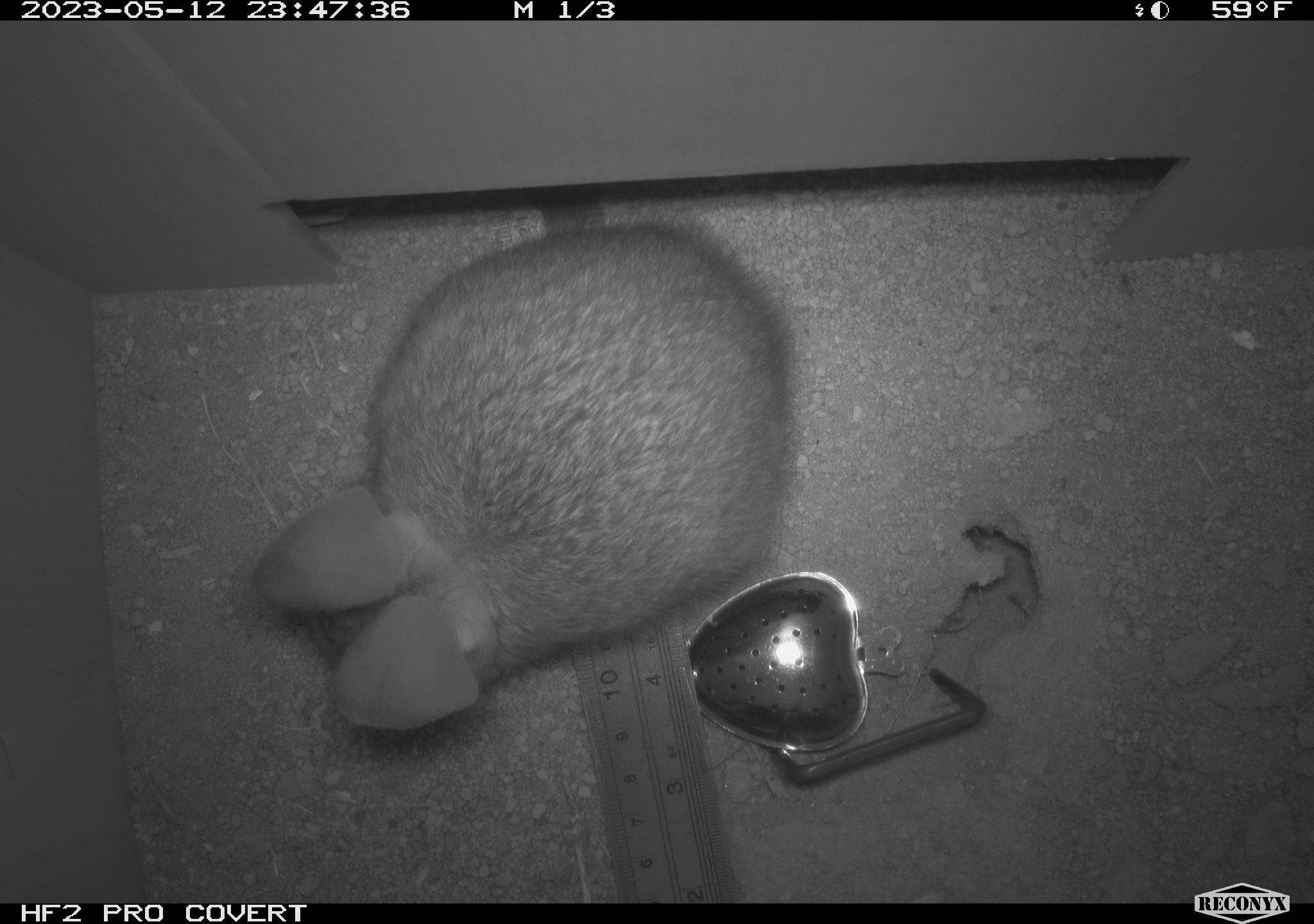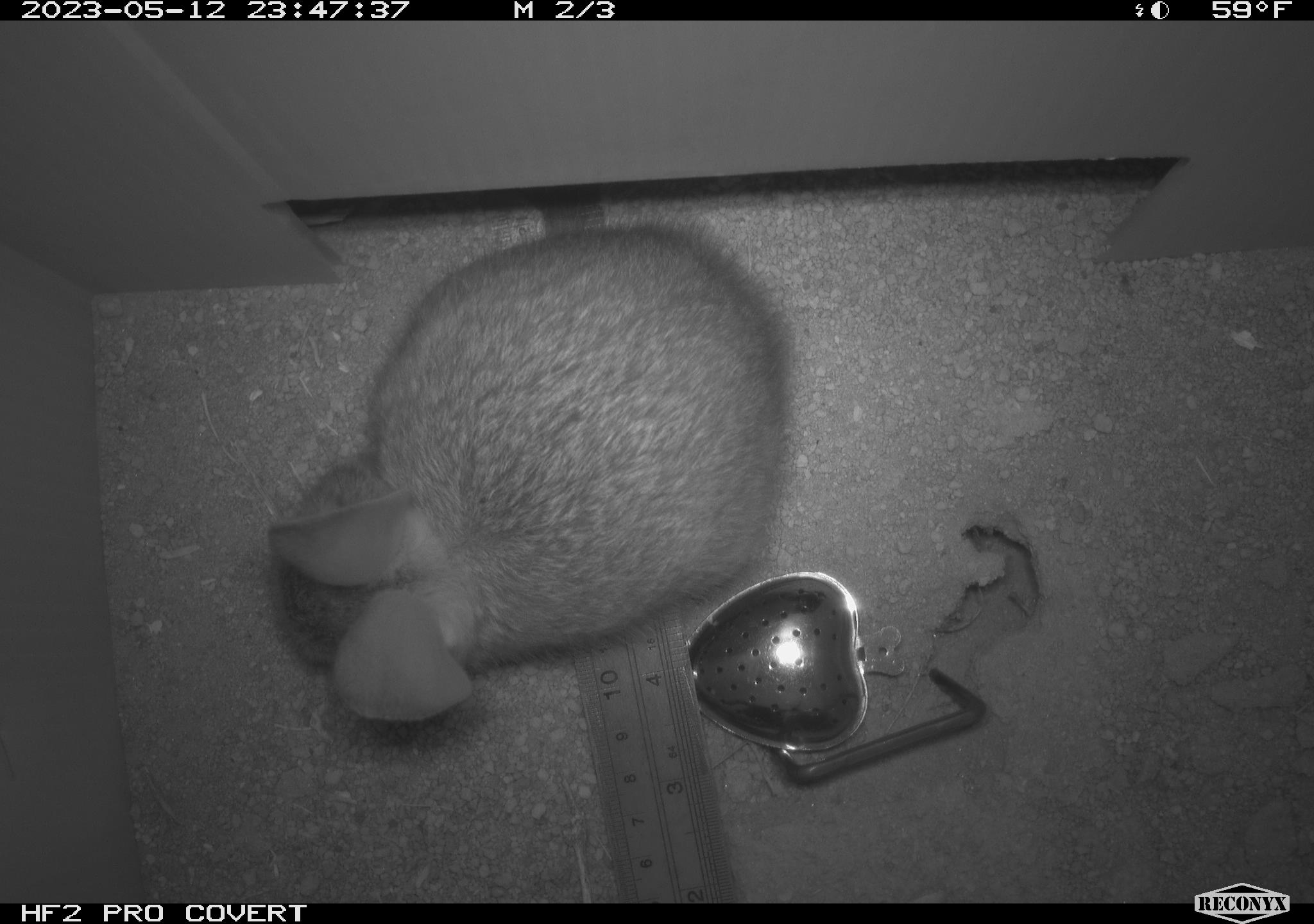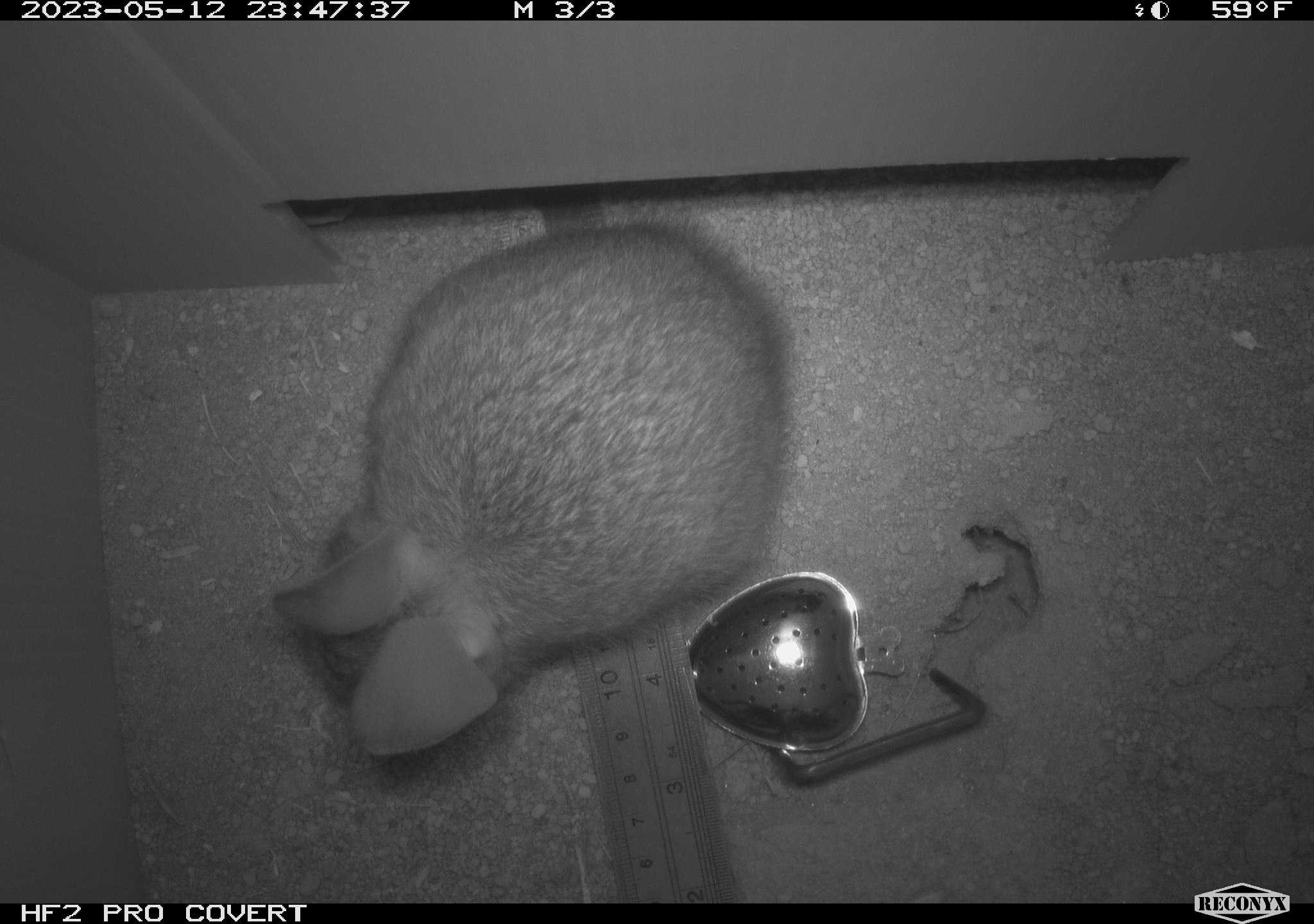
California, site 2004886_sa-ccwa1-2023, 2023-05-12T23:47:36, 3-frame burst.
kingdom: Animalia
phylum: Chordata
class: Mammalia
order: Lagomorpha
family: Leporidae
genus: Sylvilagus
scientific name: Sylvilagus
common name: cottontail rabbits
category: sylvilagus species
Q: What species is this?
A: Sylvilagus species (cottontail rabbits) (Sylvilagus).